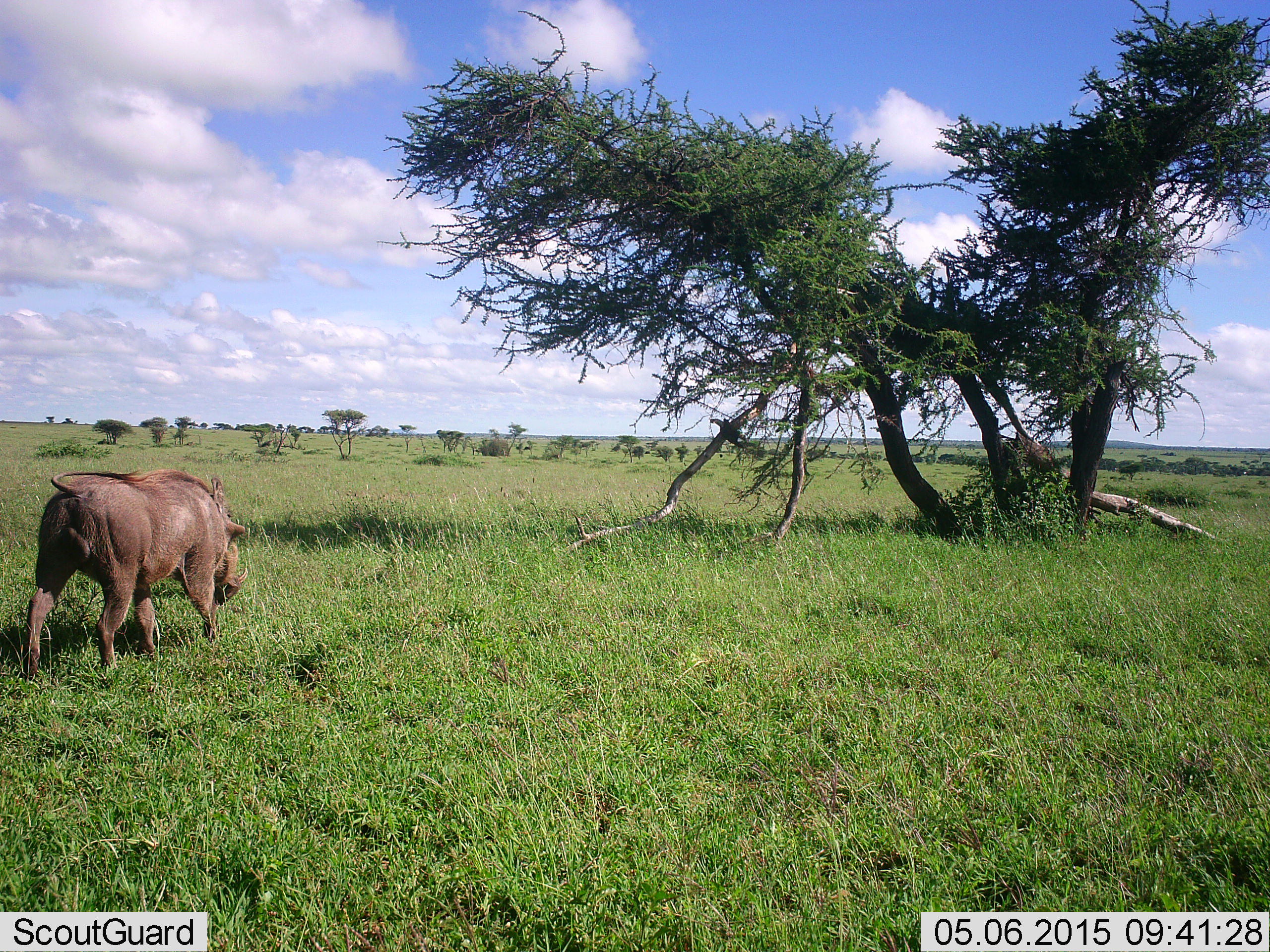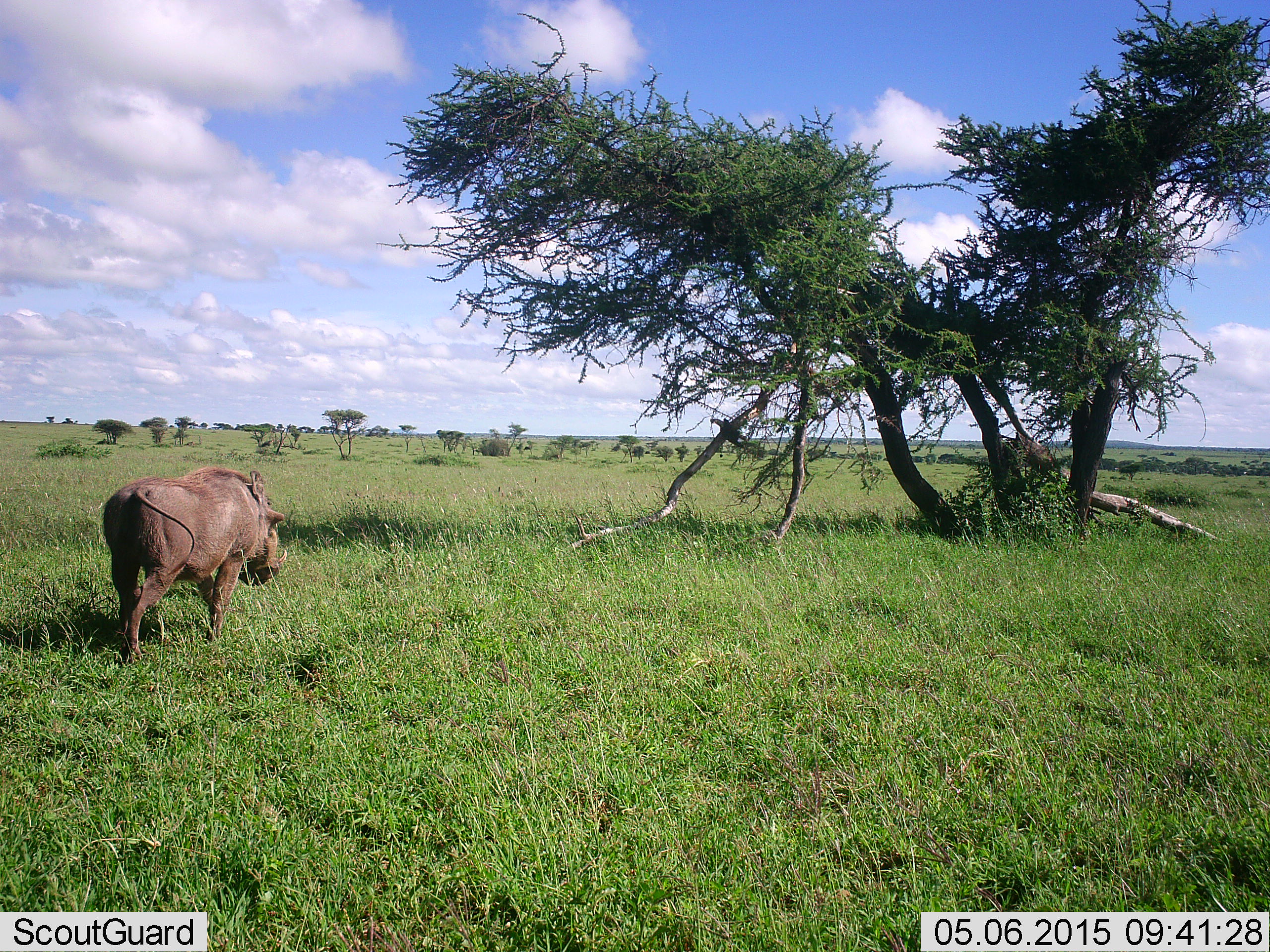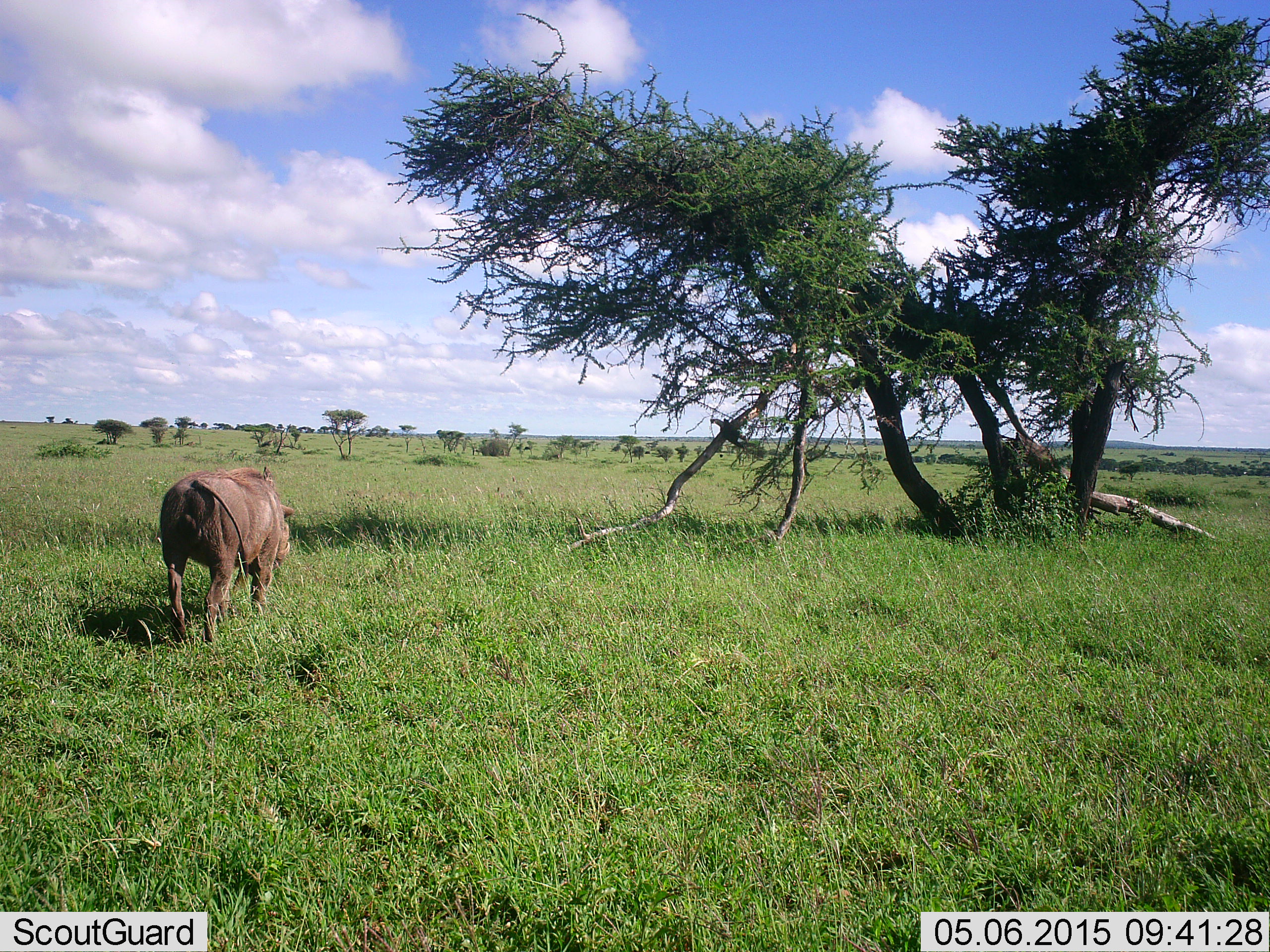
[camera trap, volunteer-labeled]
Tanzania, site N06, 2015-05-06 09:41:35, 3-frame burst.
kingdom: Animalia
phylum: Chordata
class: Mammalia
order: Artiodactyla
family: Suidae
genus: Phacochoerus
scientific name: Phacochoerus africanus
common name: warthog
Warthog (Phacochoerus africanus), count 1. Behavior (volunteer vote fractions): standing 0%, resting 0%, moving 100%, interacting 0%. Young present (vote fraction): 0%. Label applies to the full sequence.